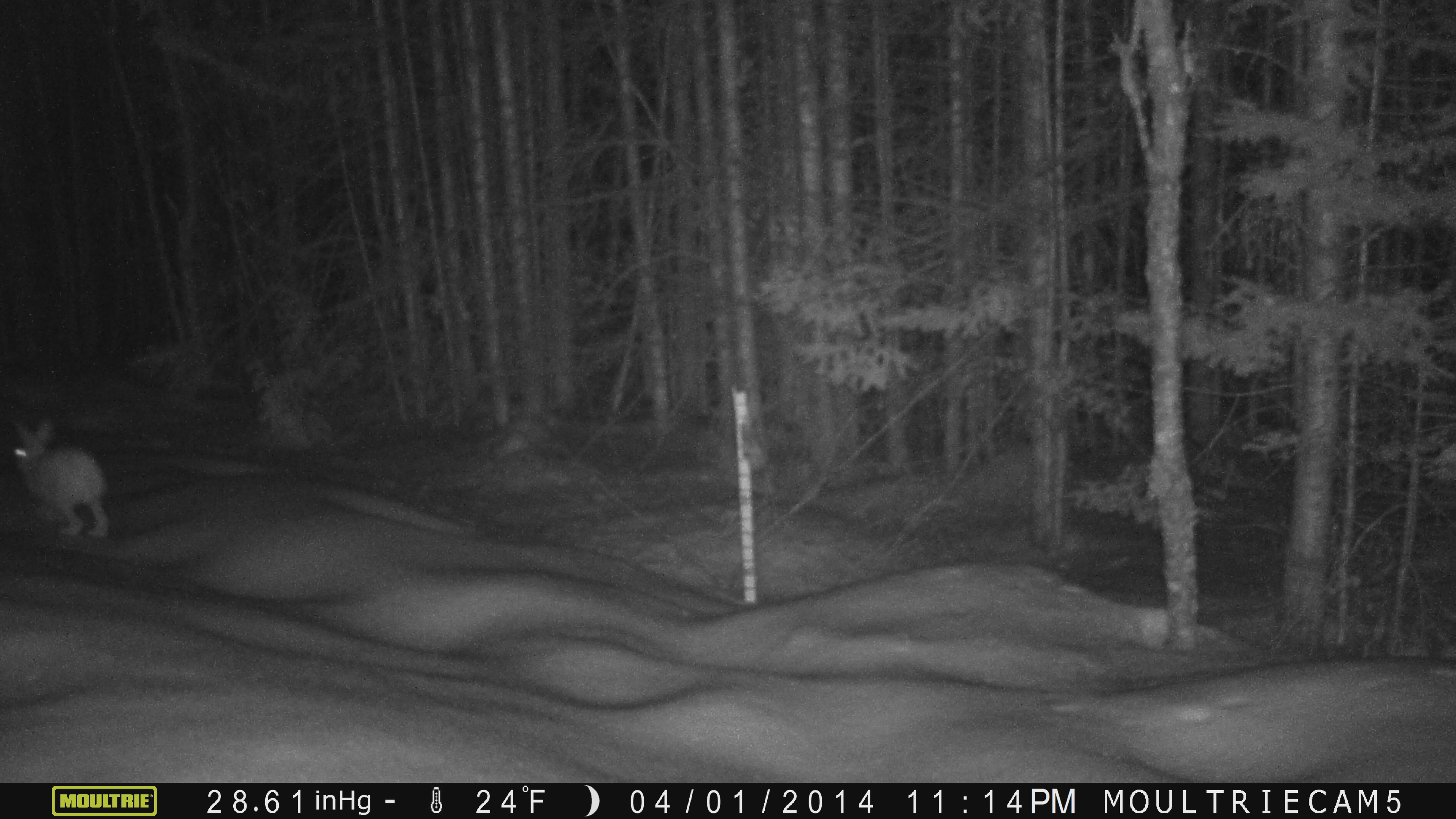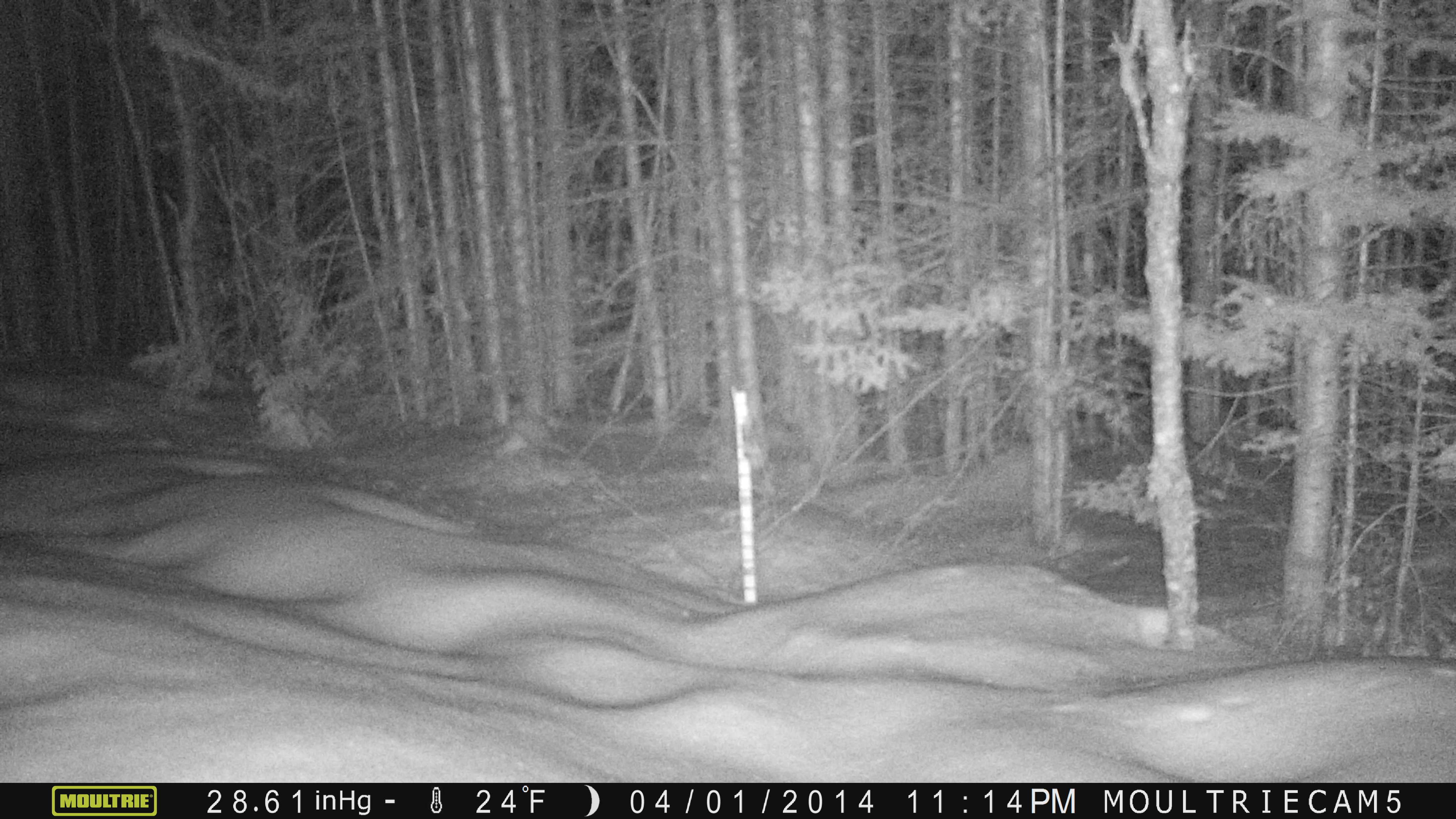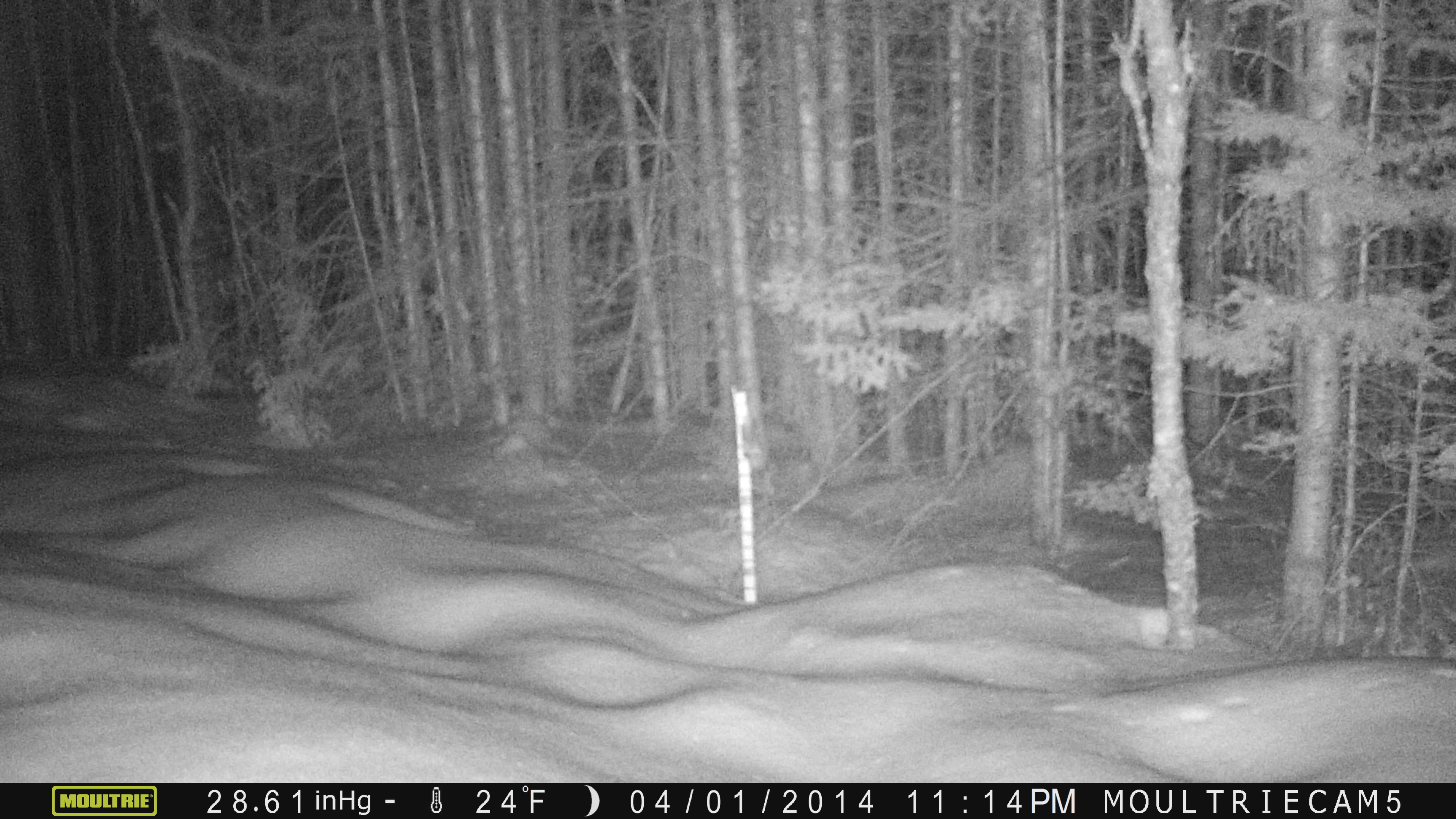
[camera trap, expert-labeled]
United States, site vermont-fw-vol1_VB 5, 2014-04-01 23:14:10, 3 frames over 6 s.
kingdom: Animalia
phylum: Chordata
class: Mammalia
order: Lagomorpha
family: Leporidae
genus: Lepus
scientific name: Lepus americanus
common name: snowshoe hare